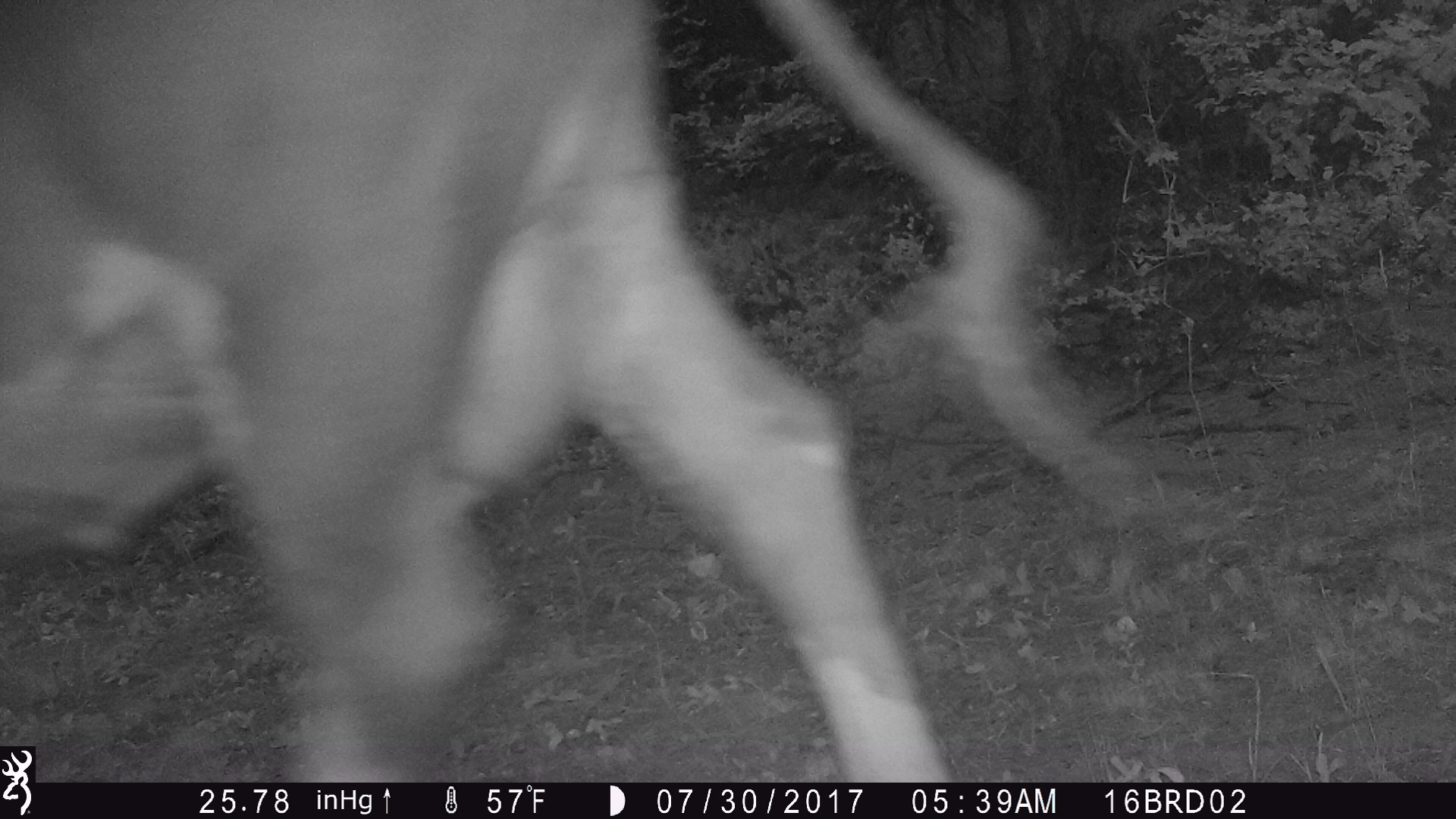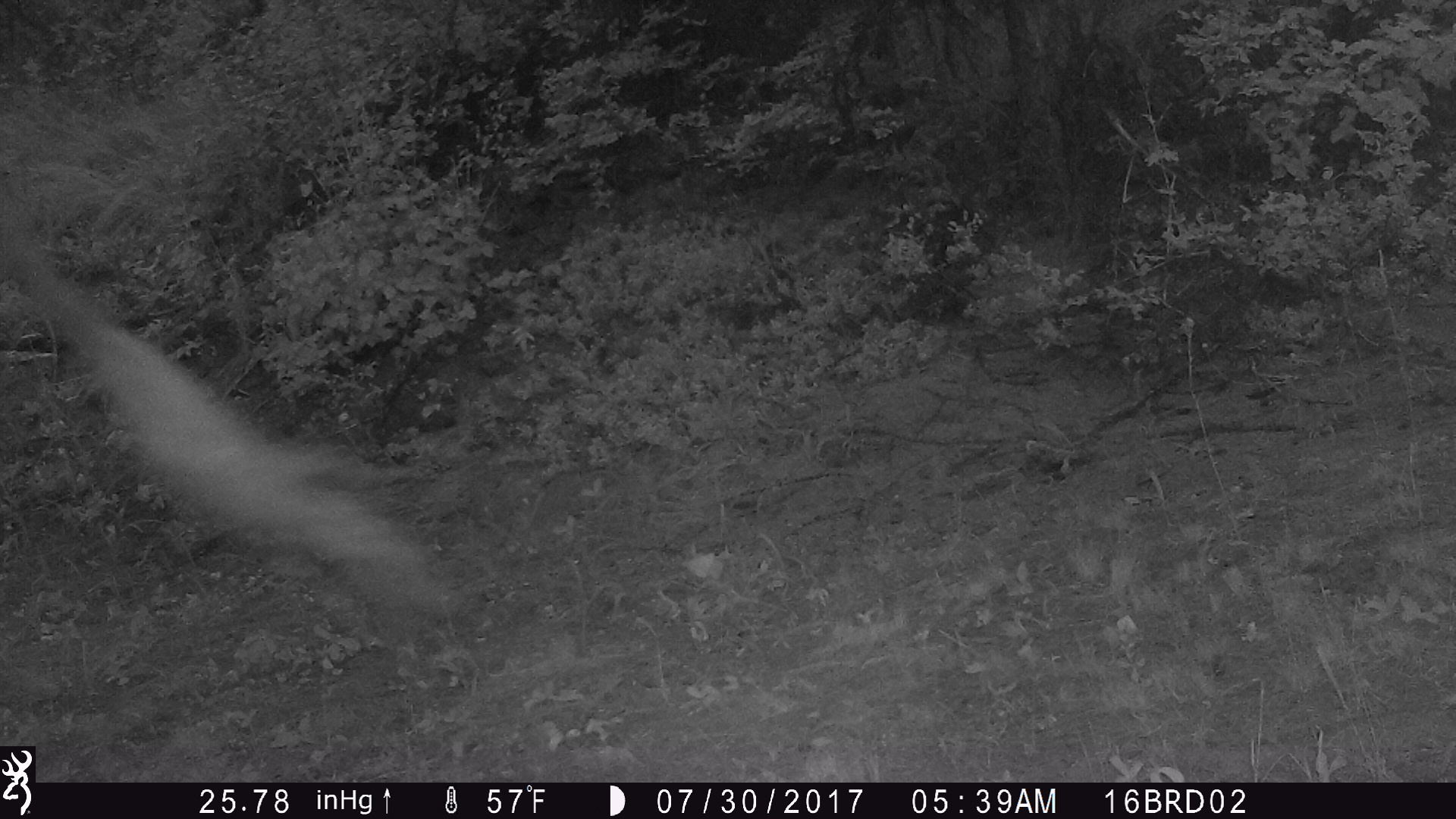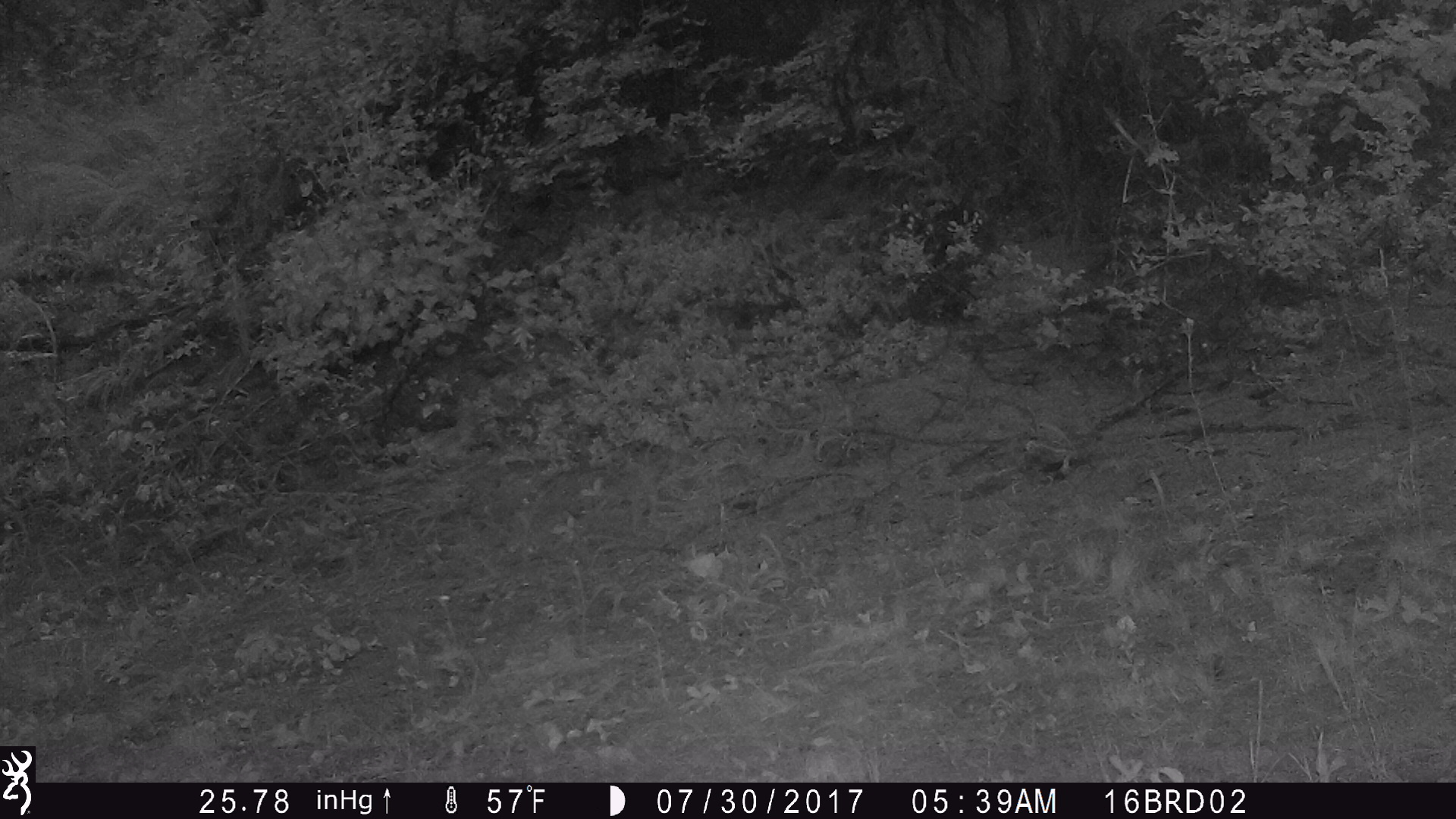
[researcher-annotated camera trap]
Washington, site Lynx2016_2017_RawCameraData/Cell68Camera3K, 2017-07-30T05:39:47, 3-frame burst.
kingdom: Animalia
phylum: Chordata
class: Mammalia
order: Artiodactyla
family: Bovidae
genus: Bos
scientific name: Bos taurus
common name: domestic cattle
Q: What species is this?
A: Domestic cattle (Bos taurus).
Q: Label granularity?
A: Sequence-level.